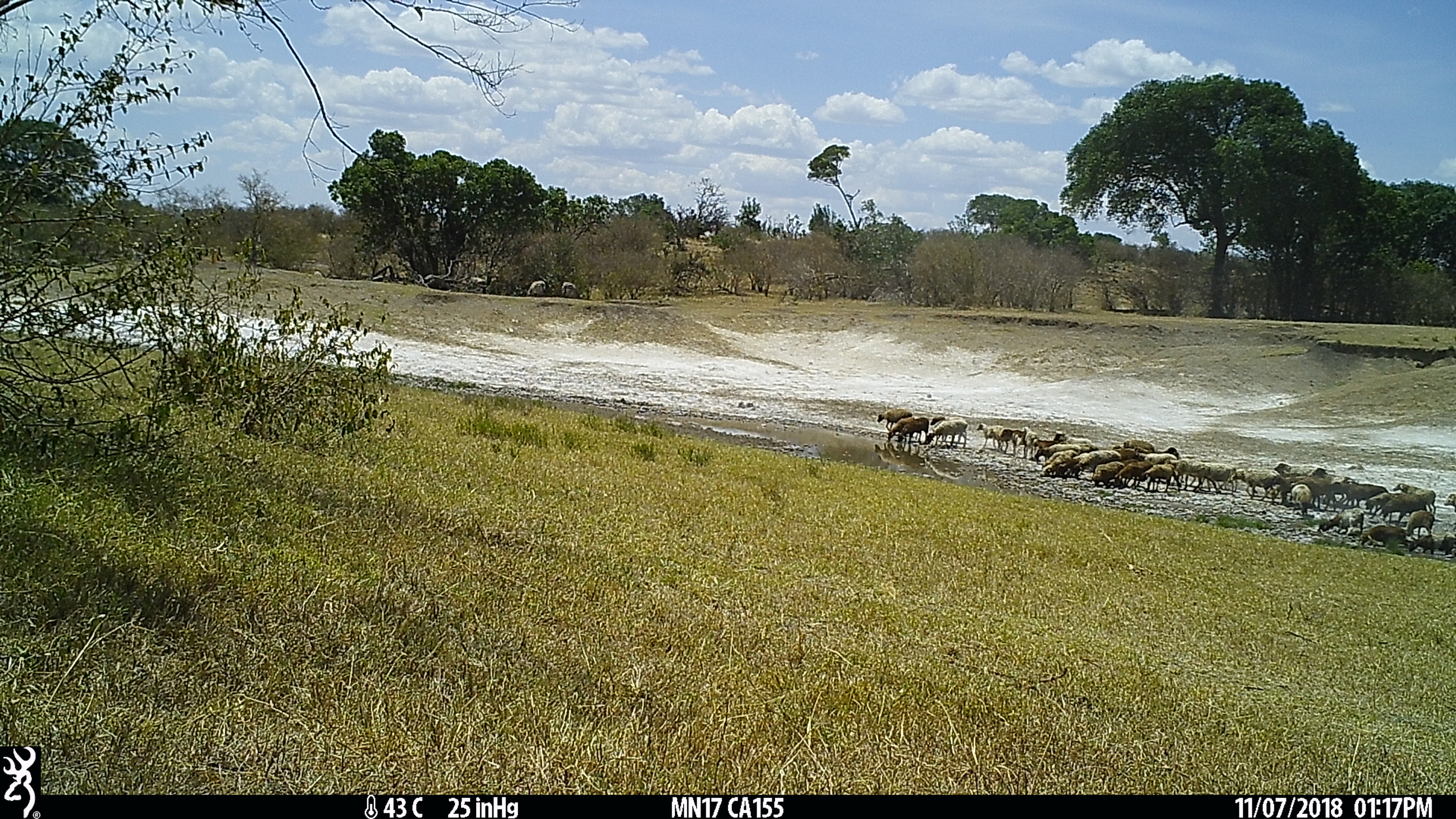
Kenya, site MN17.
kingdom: Animalia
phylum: Chordata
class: Mammalia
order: Artiodactyla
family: Bovidae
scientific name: Bovidae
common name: sheep or goat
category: shoat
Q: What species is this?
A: Shoat (sheep or goat) (Bovidae).